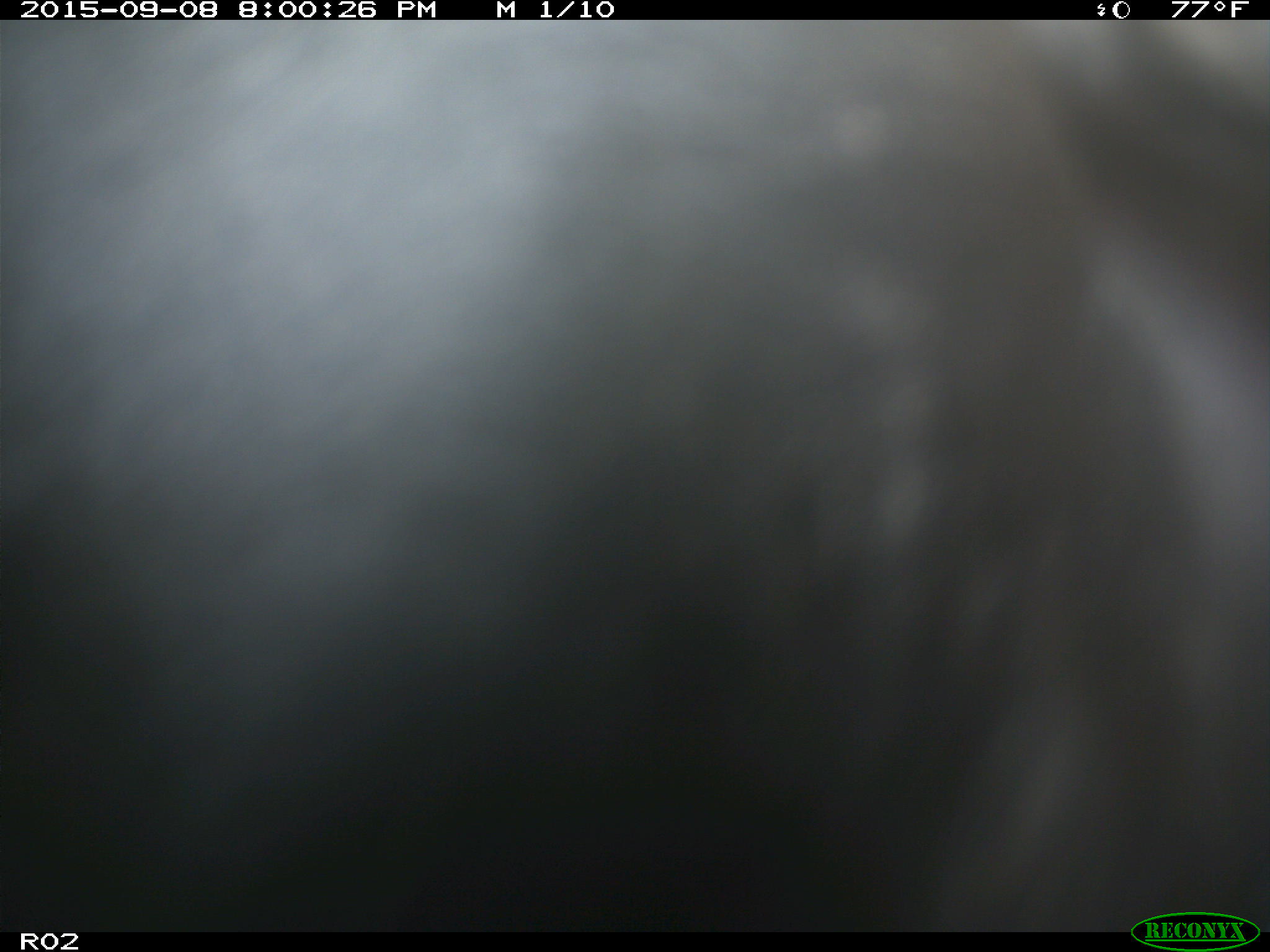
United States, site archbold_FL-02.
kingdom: Animalia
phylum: Chordata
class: Mammalia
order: Artiodactyla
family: Bovidae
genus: Bos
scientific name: Bos taurus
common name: domestic cow